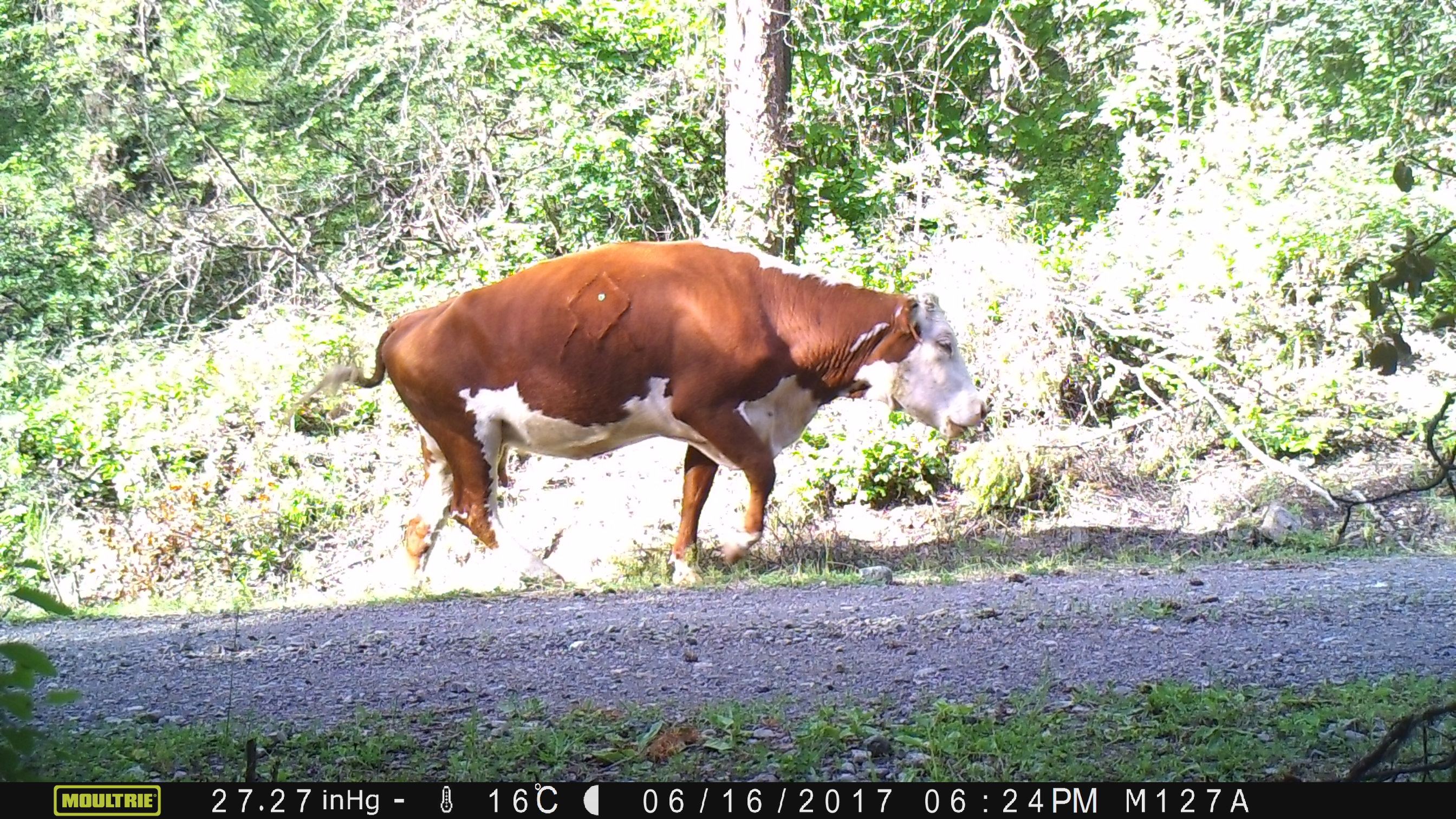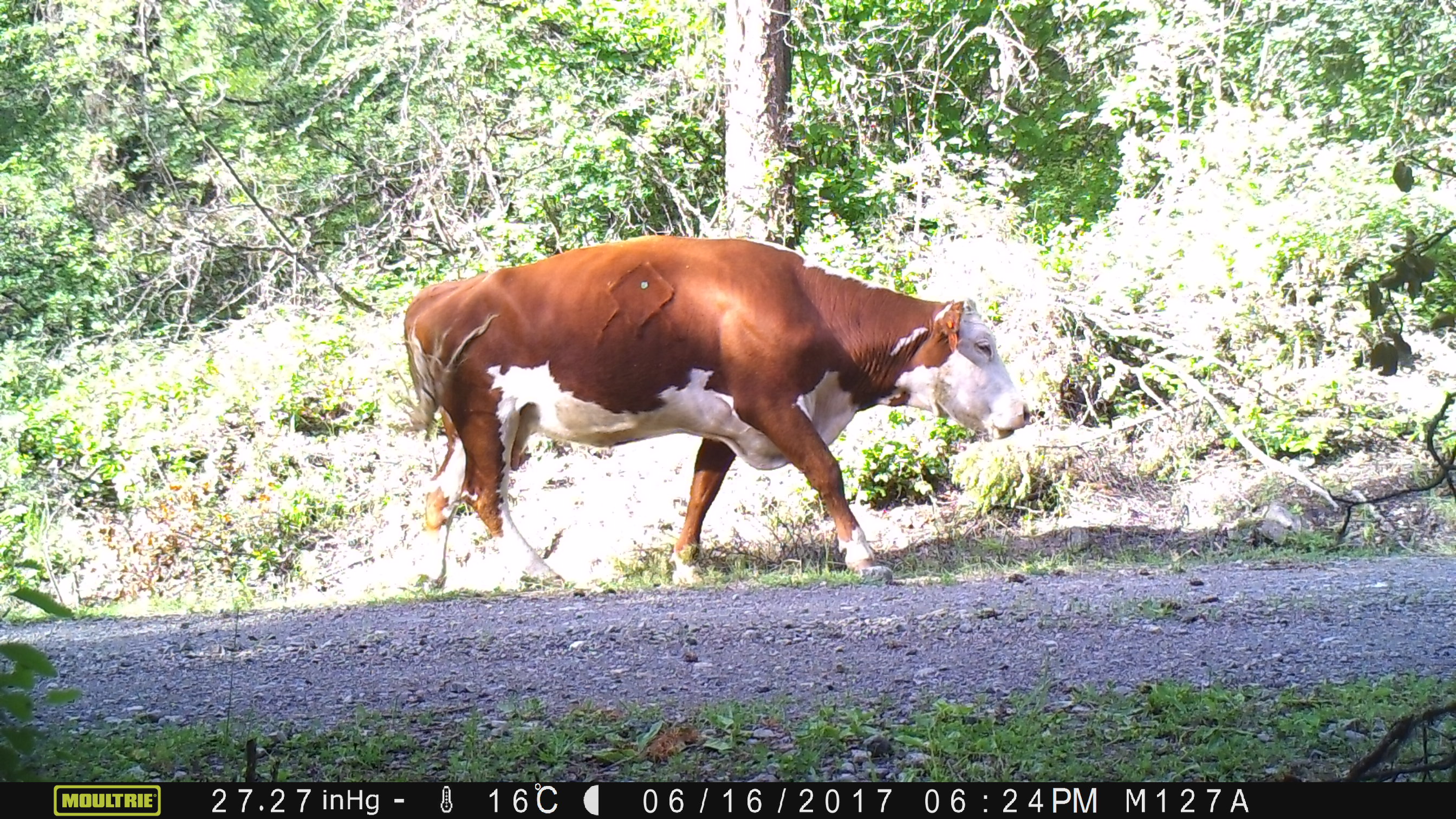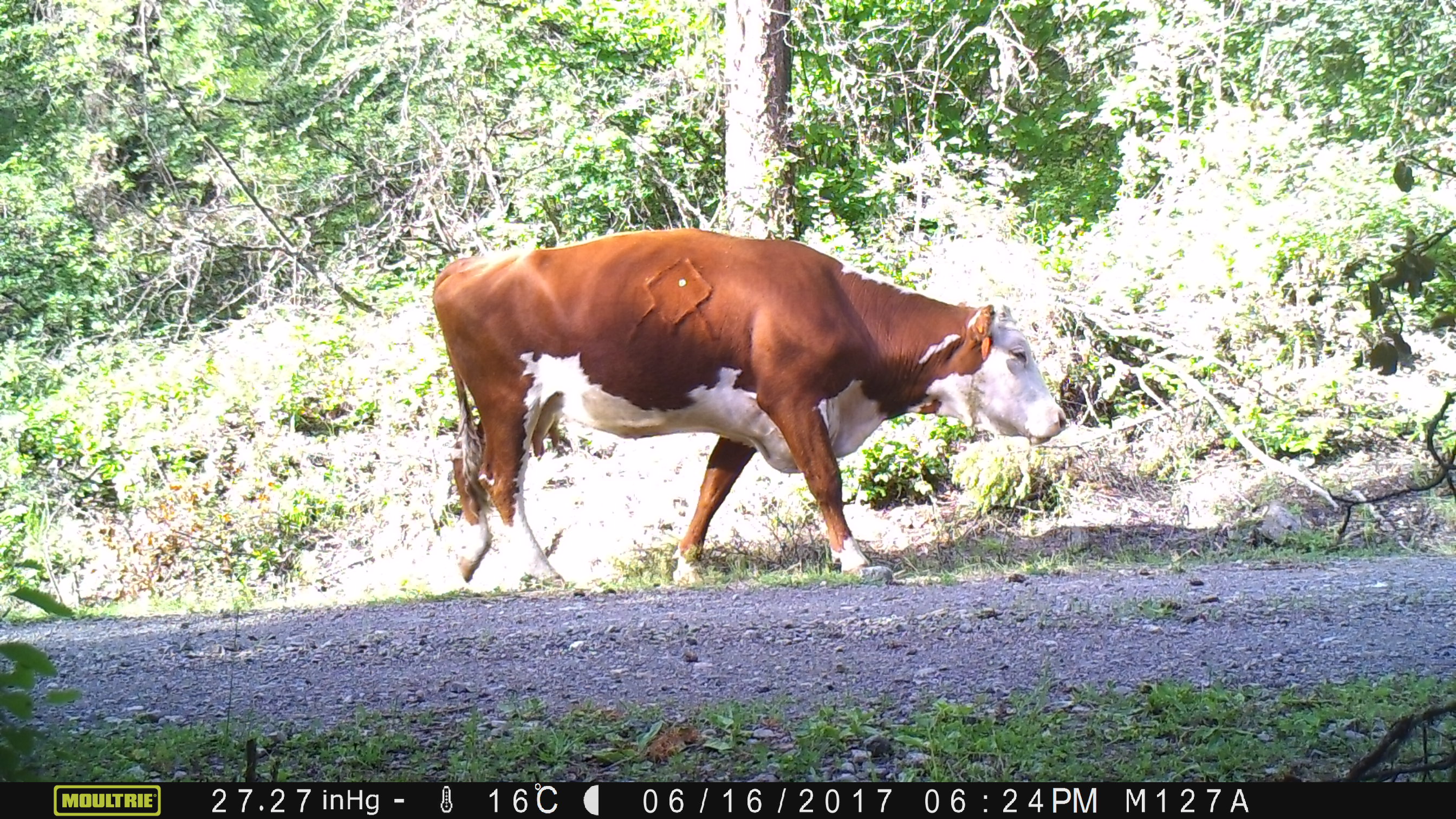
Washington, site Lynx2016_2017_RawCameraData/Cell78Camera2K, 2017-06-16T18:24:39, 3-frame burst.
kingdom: Animalia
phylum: Chordata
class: Mammalia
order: Artiodactyla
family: Bovidae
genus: Bos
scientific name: Bos taurus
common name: domestic cattle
Domestic cattle (Bos taurus). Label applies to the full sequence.